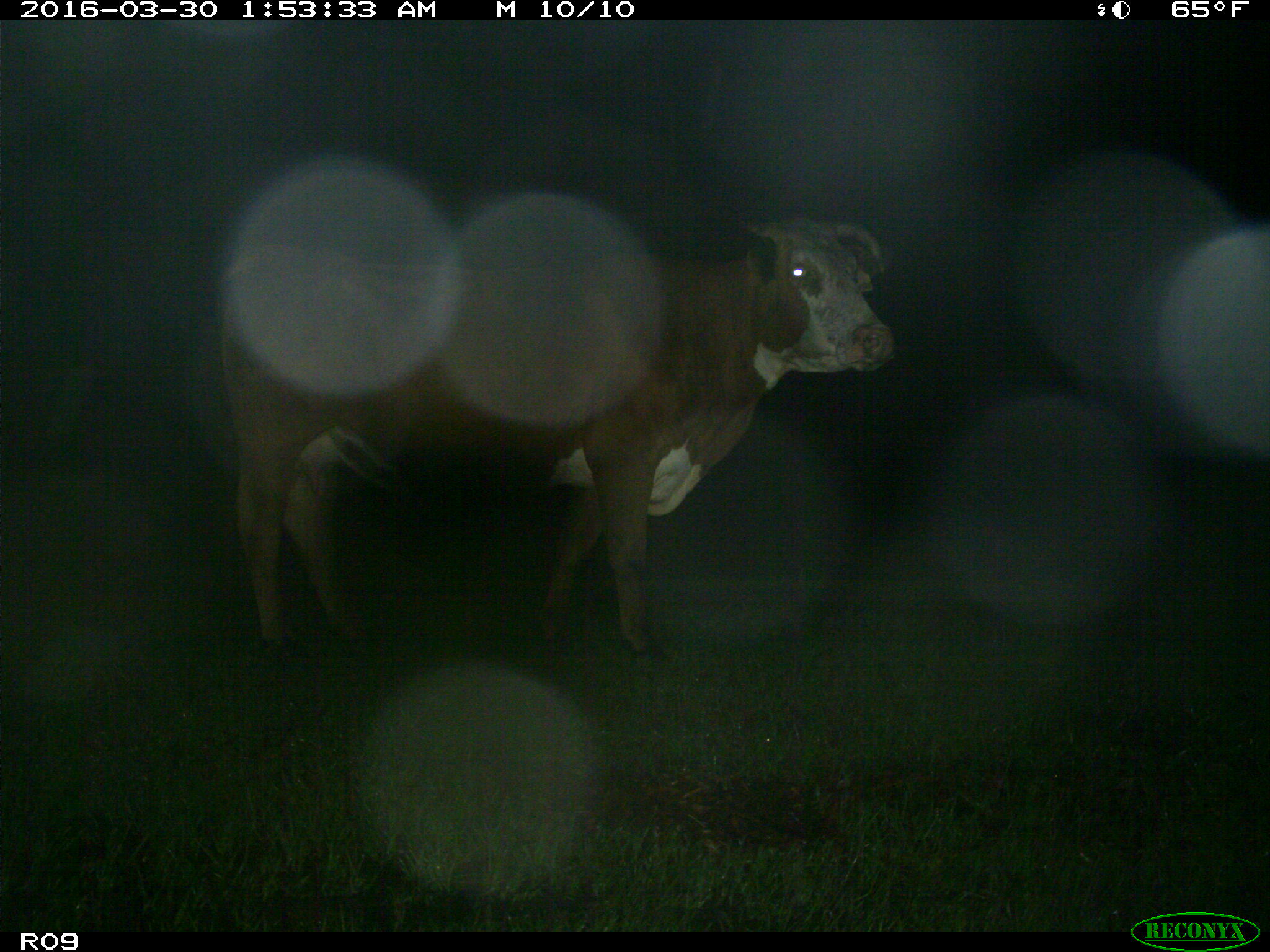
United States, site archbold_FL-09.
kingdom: Animalia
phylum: Chordata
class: Mammalia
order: Artiodactyla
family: Bovidae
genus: Bos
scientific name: Bos taurus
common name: domestic cow